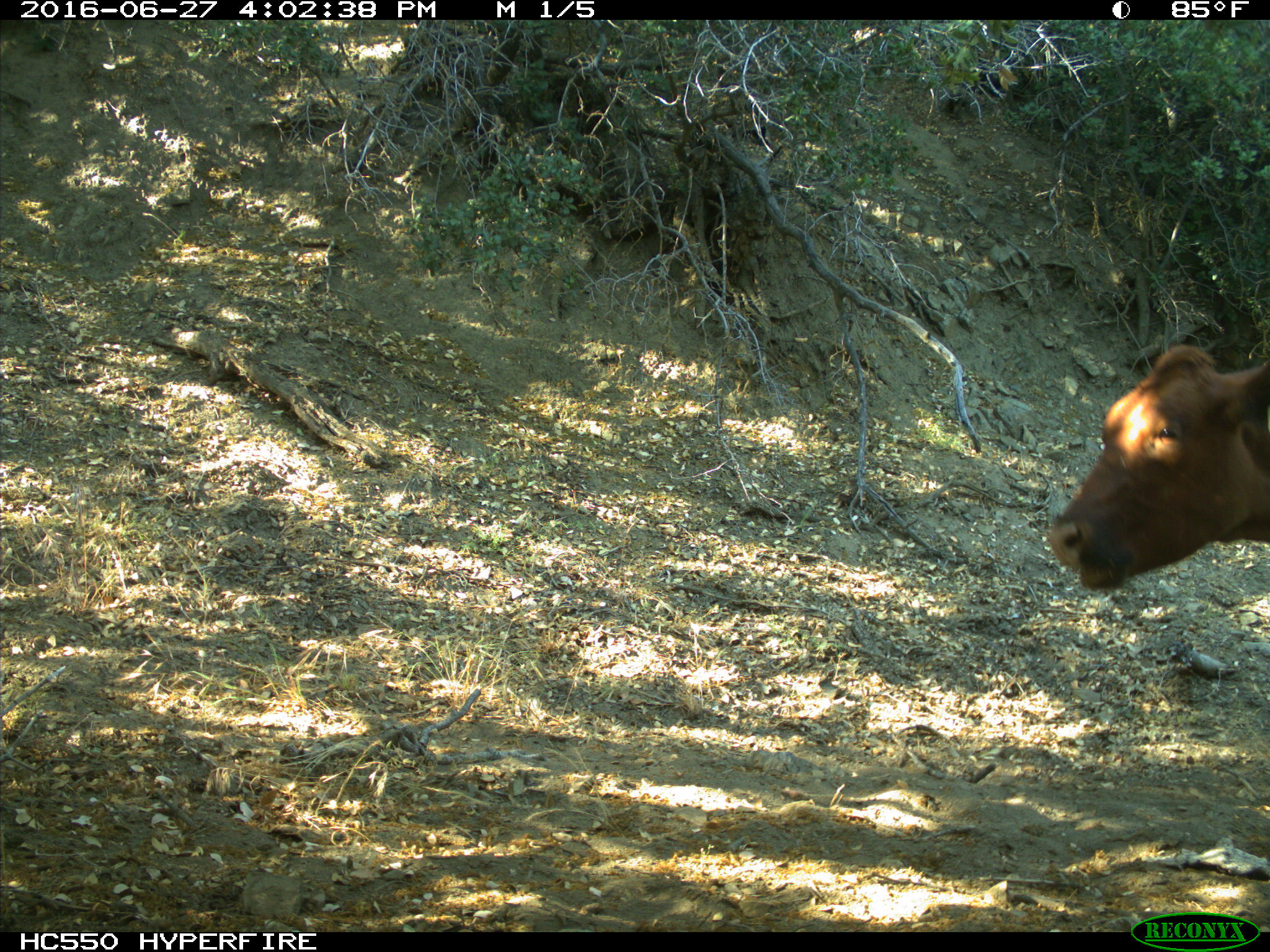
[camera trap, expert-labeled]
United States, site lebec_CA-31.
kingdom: Animalia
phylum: Chordata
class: Mammalia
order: Artiodactyla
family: Bovidae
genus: Bos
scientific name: Bos taurus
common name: domestic cow